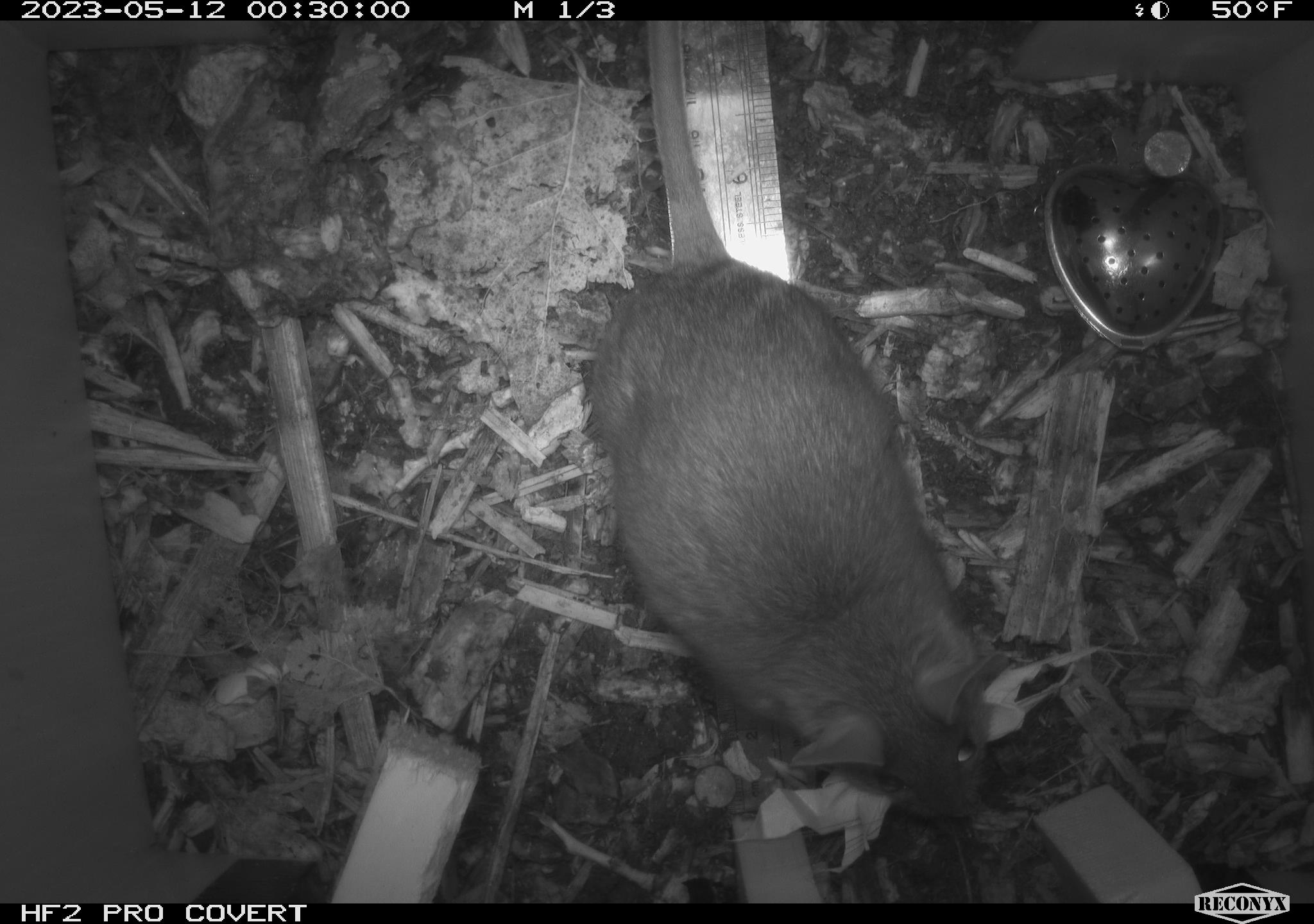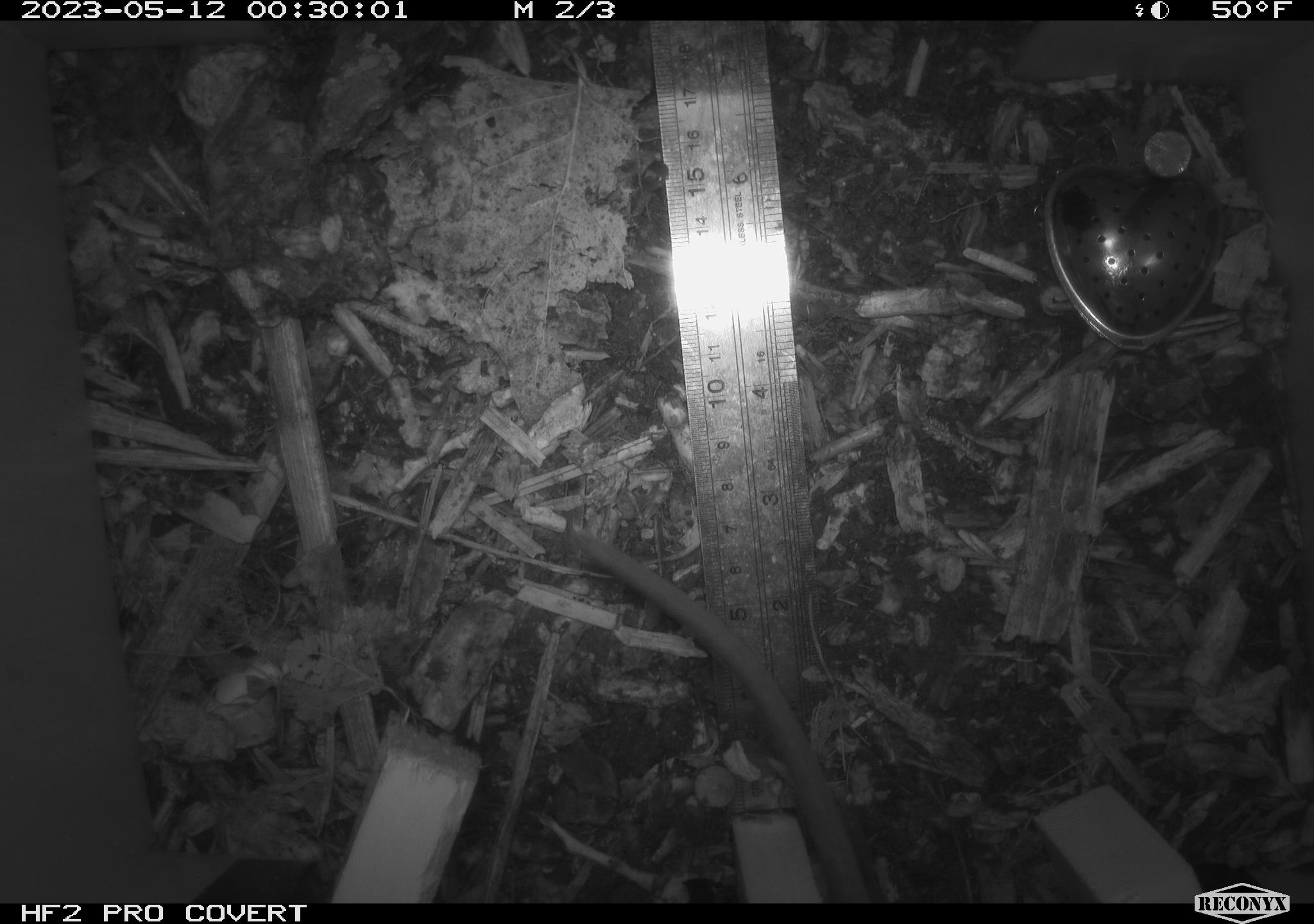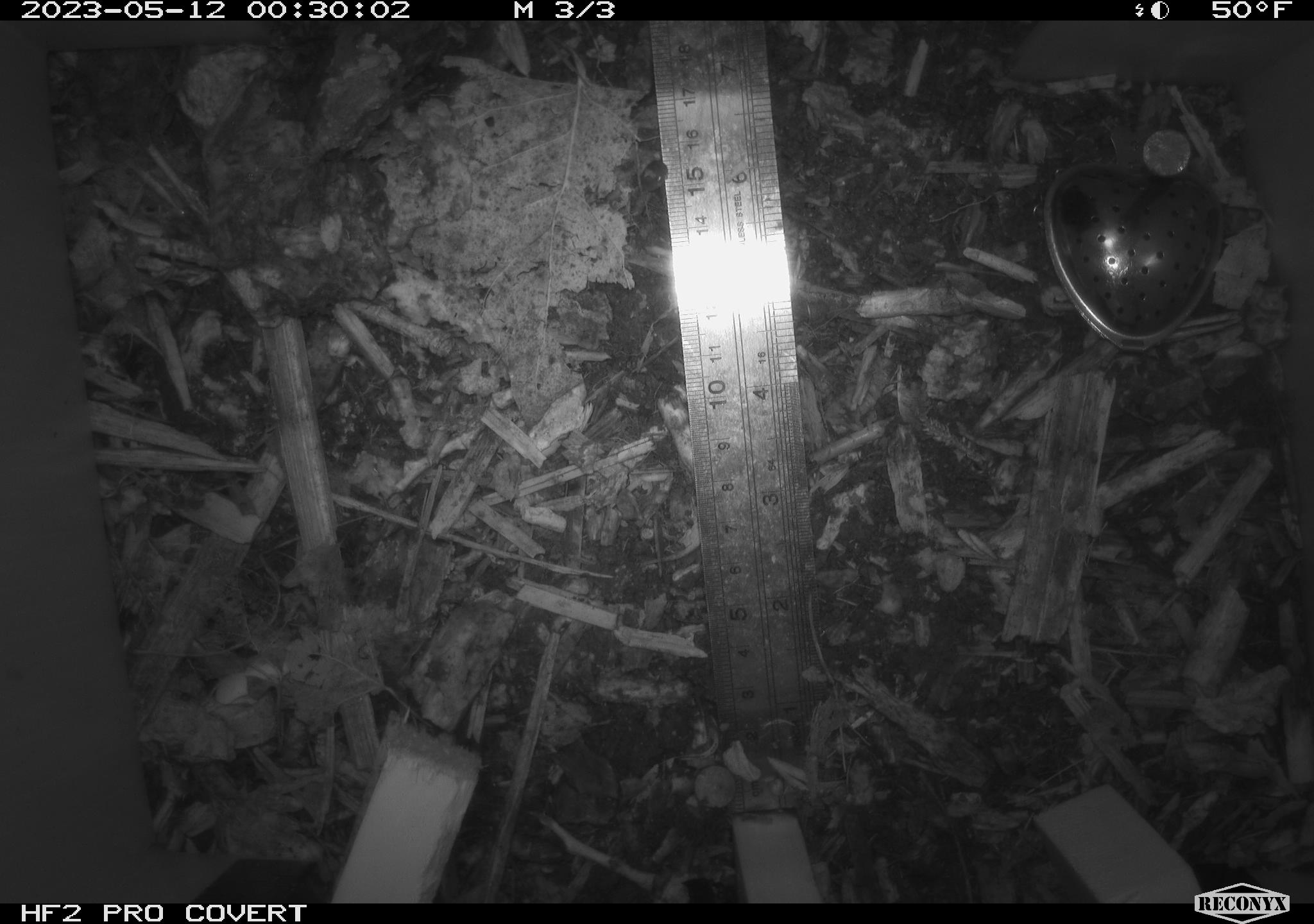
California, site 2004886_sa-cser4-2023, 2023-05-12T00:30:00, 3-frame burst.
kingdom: Animalia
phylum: Chordata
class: Mammalia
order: Rodentia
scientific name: Rodentia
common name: woodrat or rat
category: woodrat or rat species